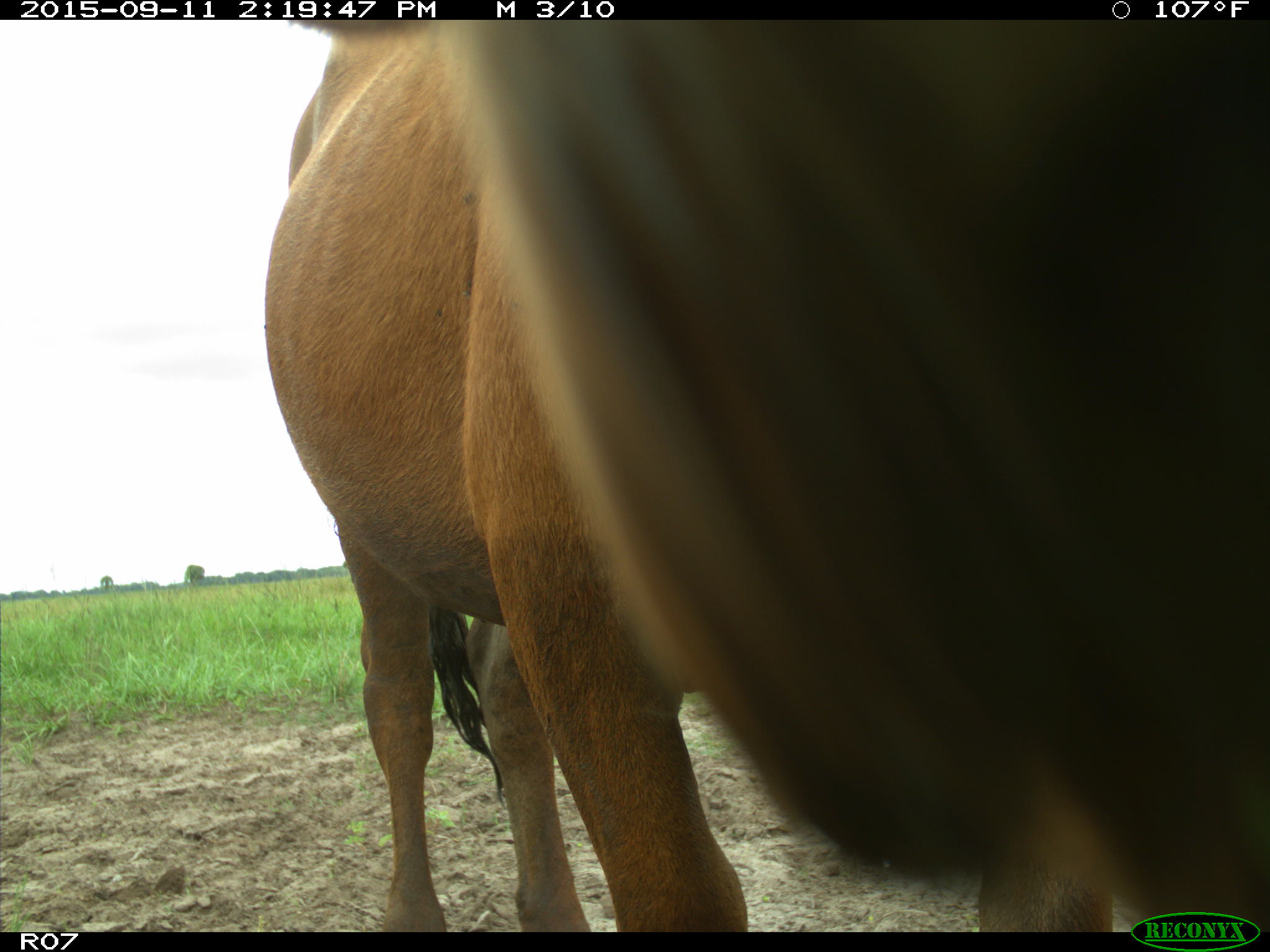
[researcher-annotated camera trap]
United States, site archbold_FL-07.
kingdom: Animalia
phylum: Chordata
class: Mammalia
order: Artiodactyla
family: Bovidae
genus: Bos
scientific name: Bos taurus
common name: domestic cow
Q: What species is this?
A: Bos taurus (domestic cow).